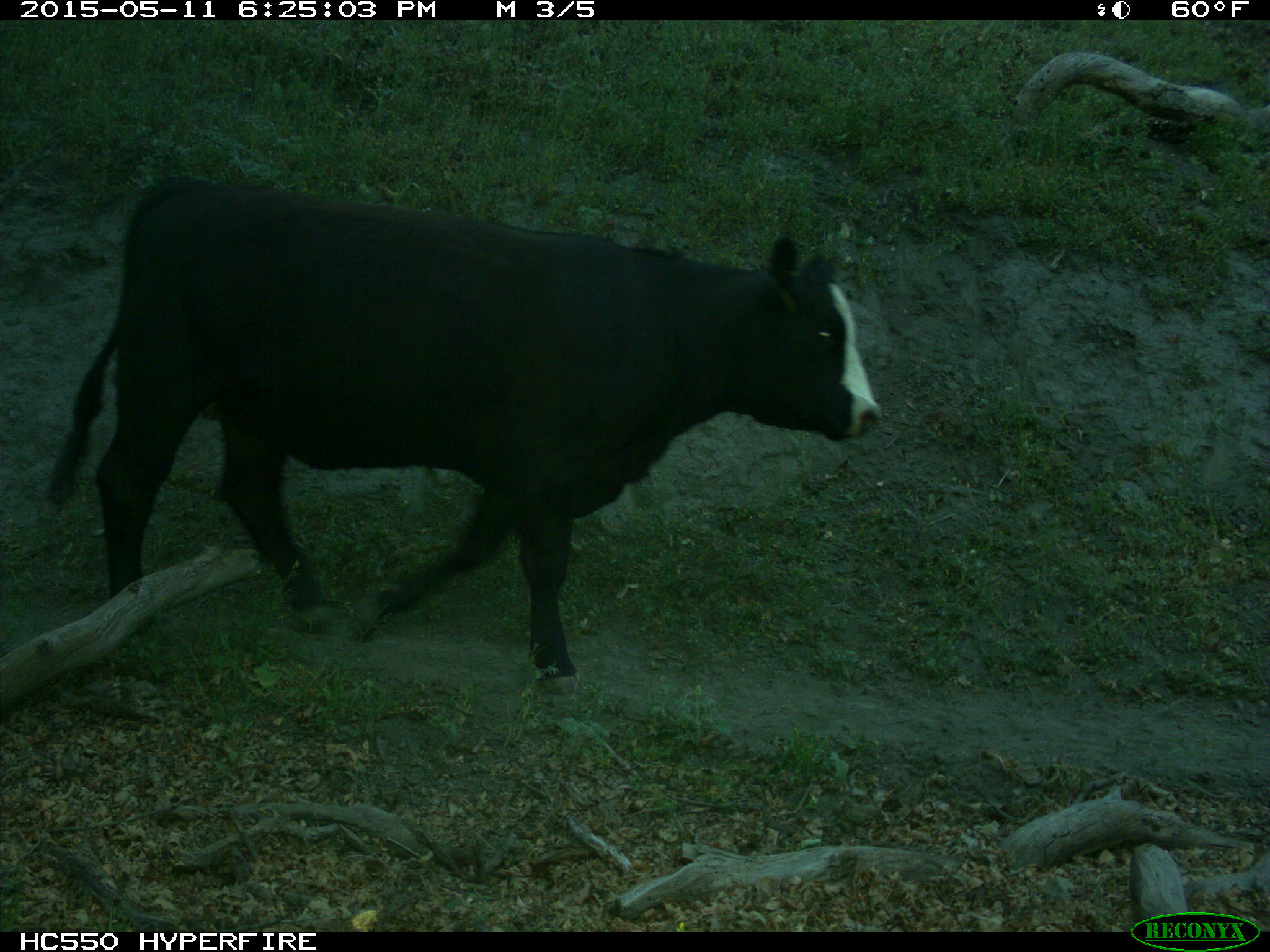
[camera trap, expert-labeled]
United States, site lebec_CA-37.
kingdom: Animalia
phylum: Chordata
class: Mammalia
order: Artiodactyla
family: Bovidae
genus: Bos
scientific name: Bos taurus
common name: domestic cow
Bos taurus (domestic cow).